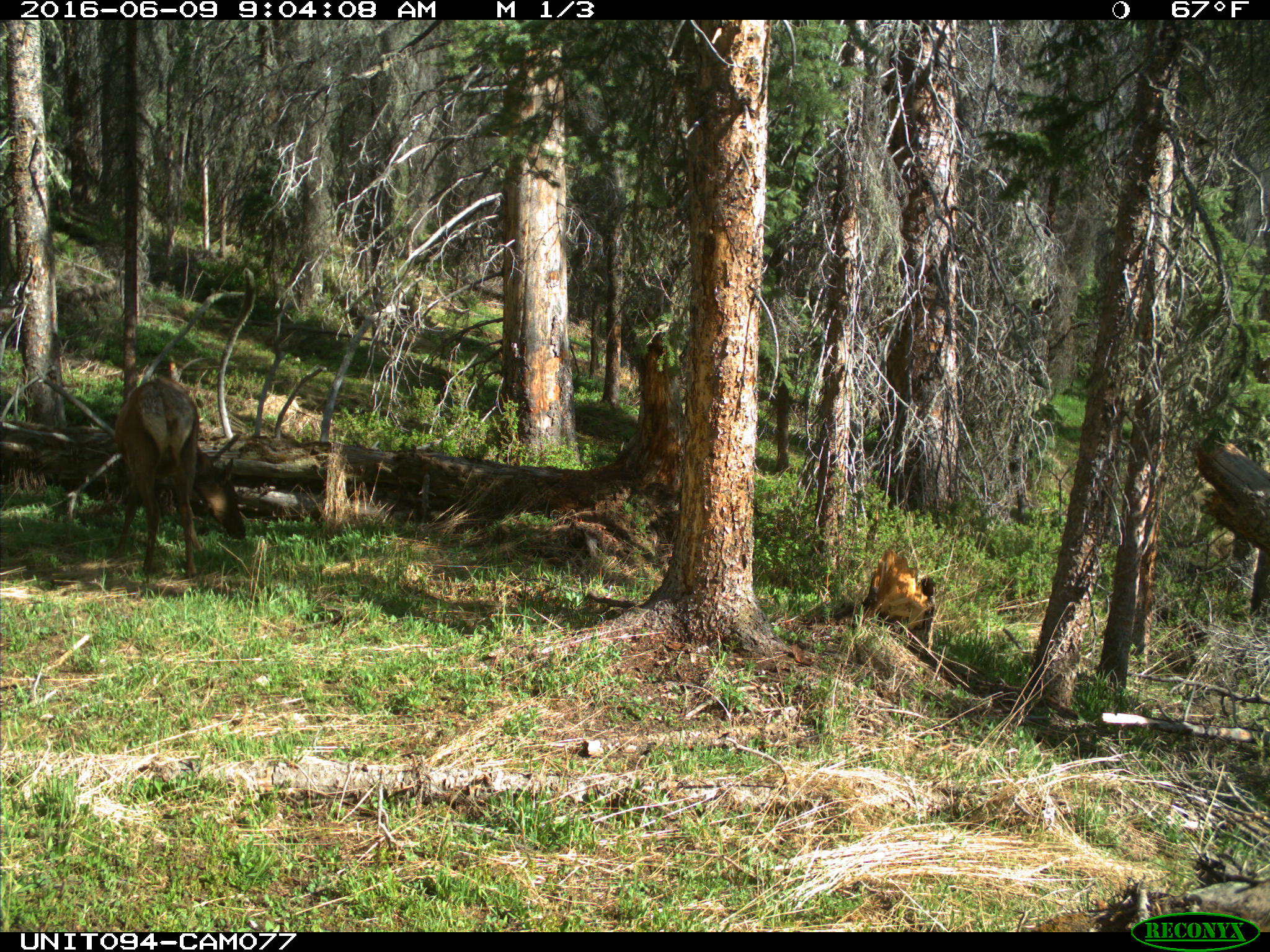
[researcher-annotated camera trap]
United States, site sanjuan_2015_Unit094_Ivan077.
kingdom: Animalia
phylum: Chordata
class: Mammalia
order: Artiodactyla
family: Cervidae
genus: Cervus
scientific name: Cervus elaphus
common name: red deer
Cervus elaphus (red deer).